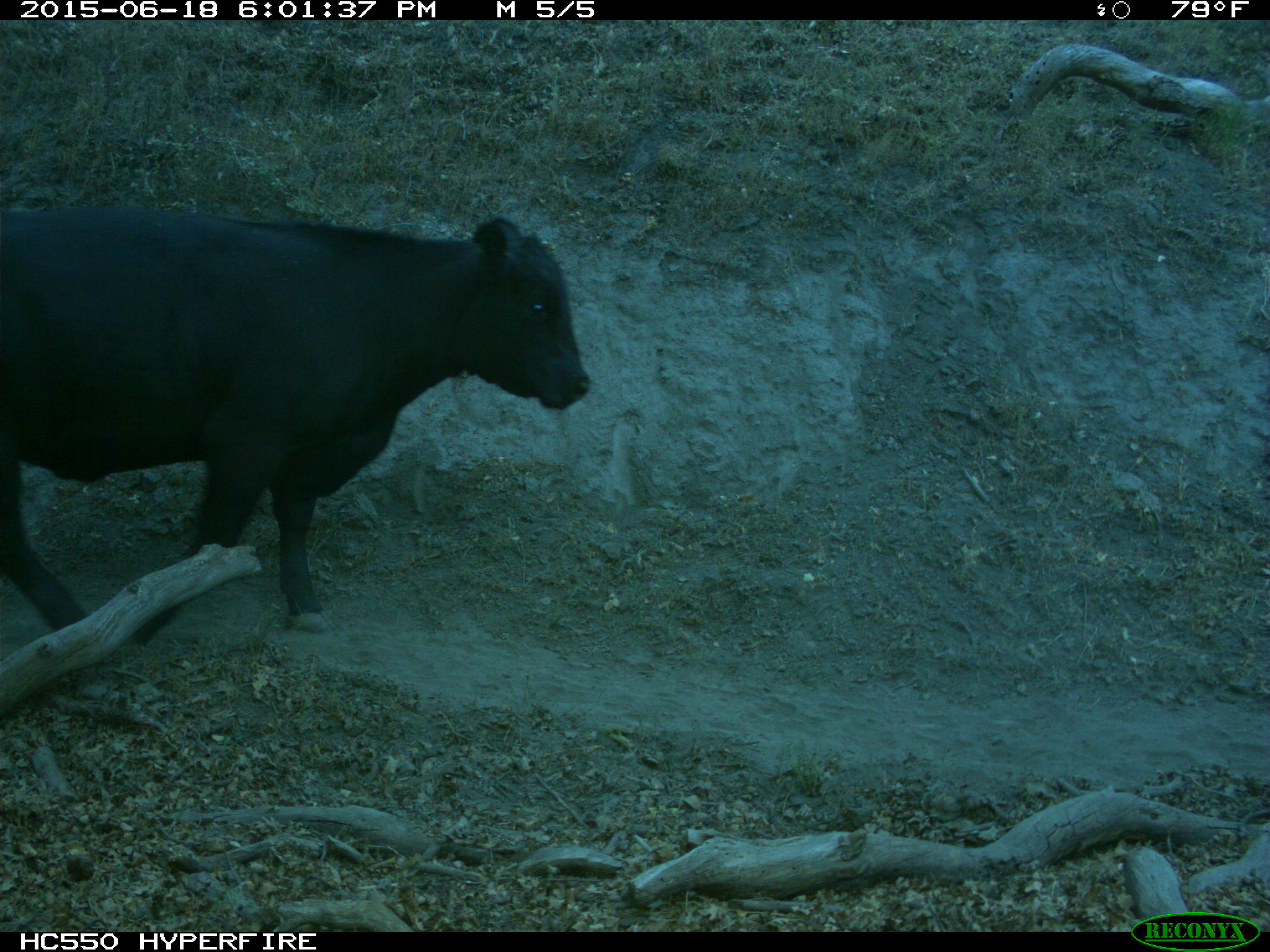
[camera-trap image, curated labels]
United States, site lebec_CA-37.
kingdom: Animalia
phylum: Chordata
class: Mammalia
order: Artiodactyla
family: Bovidae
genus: Bos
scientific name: Bos taurus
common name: domestic cow